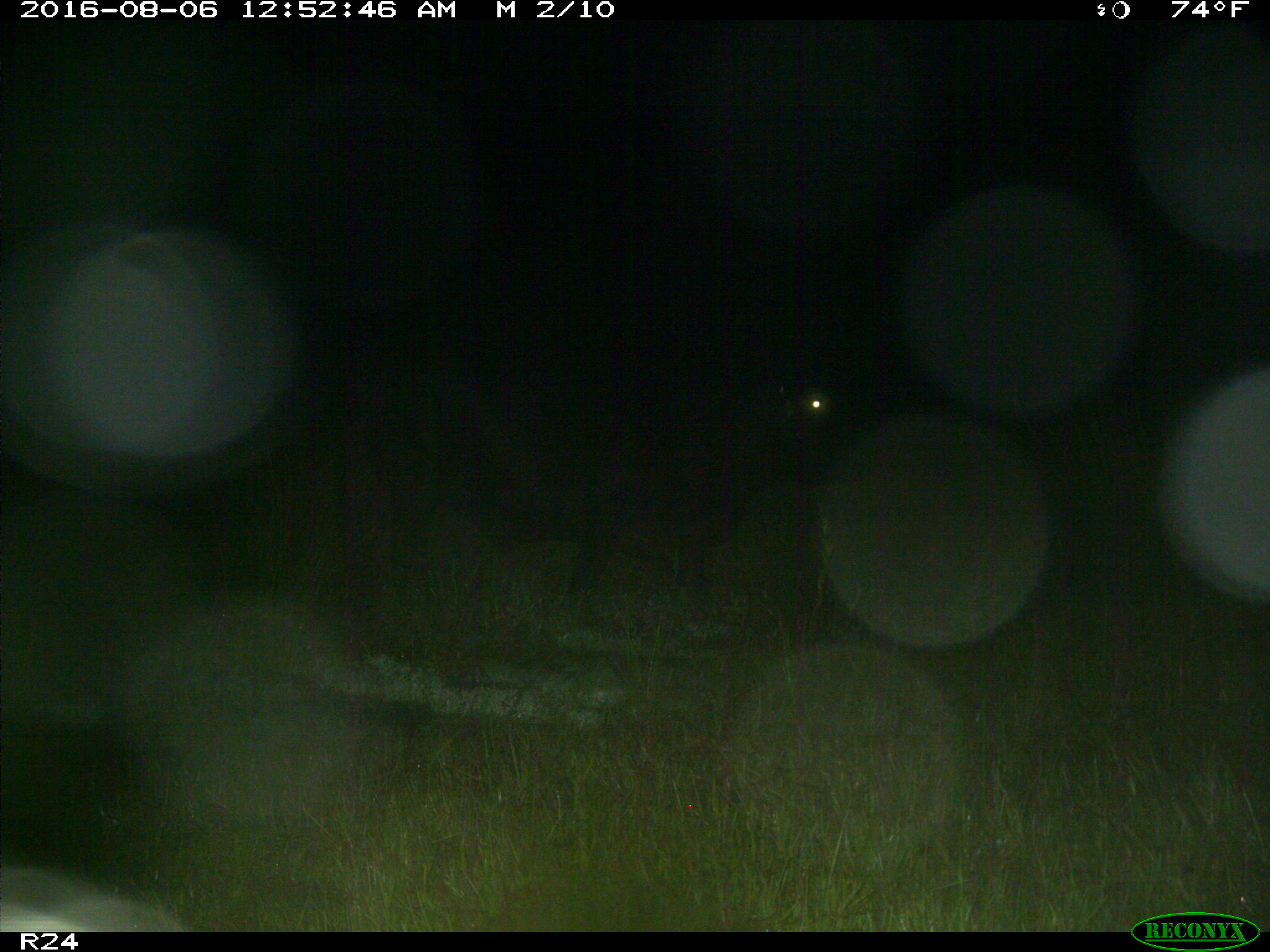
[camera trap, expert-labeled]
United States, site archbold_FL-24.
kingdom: Animalia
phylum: Chordata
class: Mammalia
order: Artiodactyla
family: Bovidae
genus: Bos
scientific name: Bos taurus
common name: domestic cow